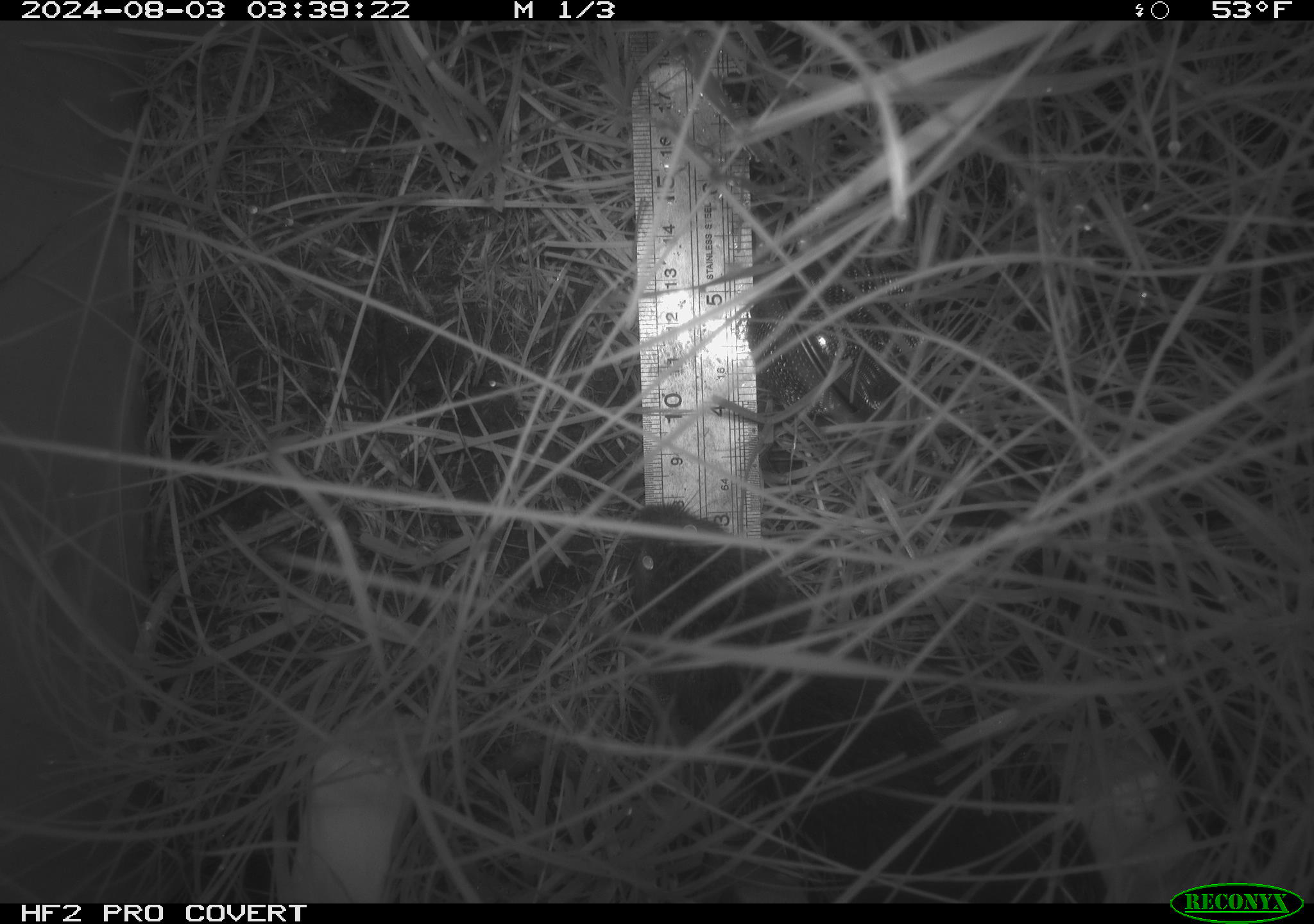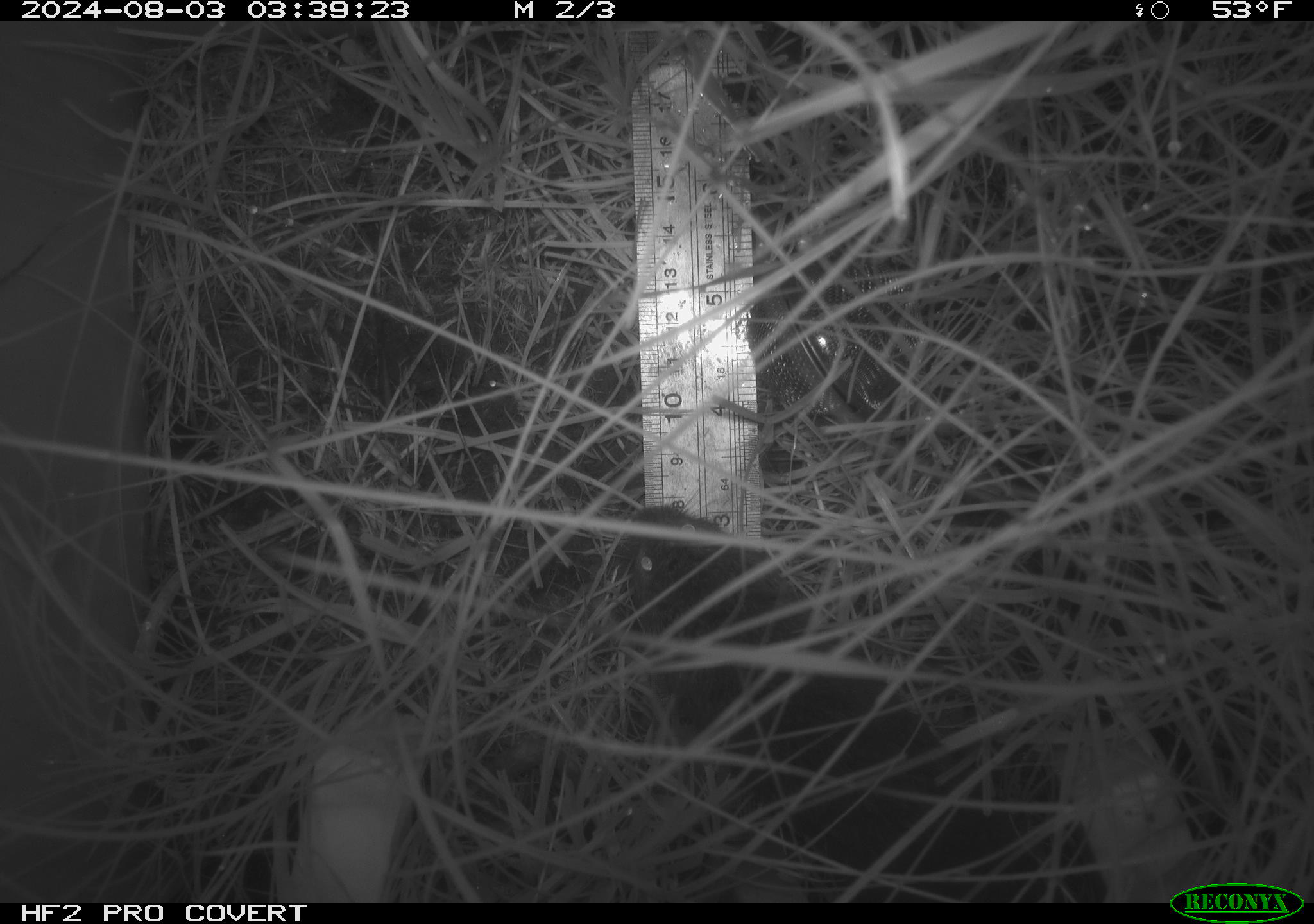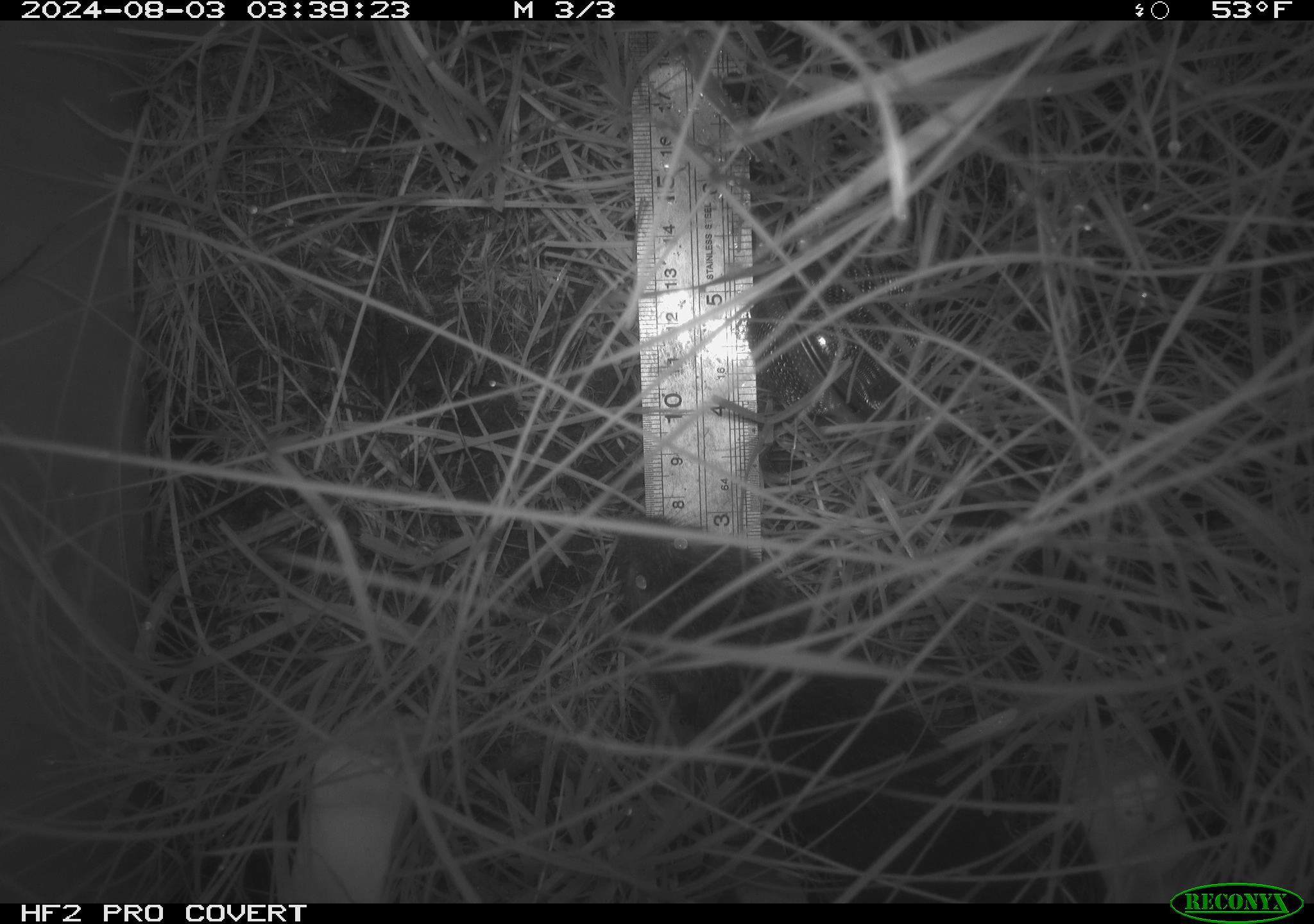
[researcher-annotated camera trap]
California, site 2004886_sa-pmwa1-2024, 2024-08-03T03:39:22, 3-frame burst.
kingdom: Animalia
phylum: Chordata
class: Mammalia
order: Rodentia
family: Cricetidae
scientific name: Arvicolinae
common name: voles, lemmings, and muskrats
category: arvicolinae subfamily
Arvicolinae subfamily (voles, lemmings, and muskrats) (Arvicolinae).